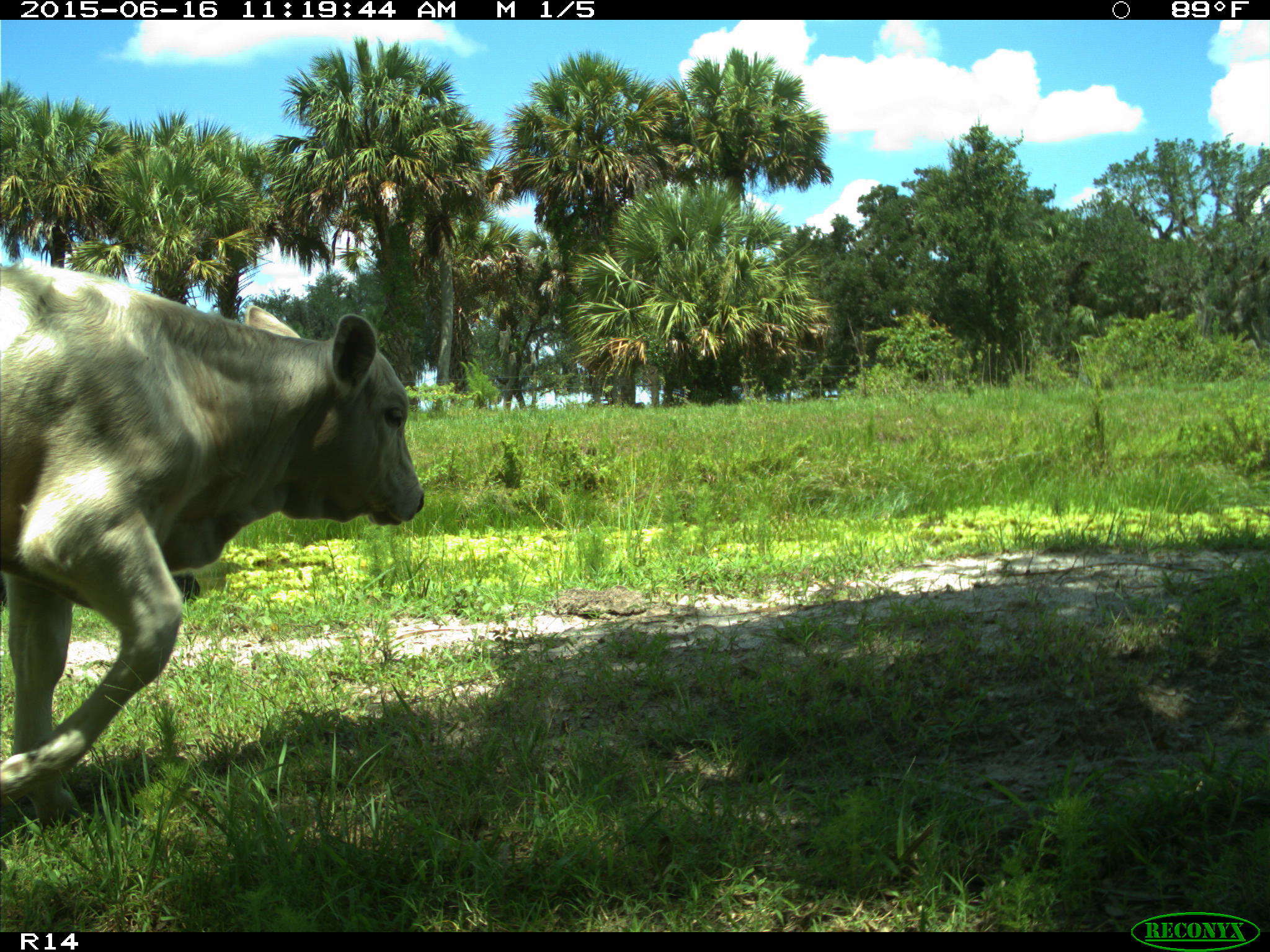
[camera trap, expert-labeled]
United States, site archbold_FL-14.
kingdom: Animalia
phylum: Chordata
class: Mammalia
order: Artiodactyla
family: Bovidae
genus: Bos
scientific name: Bos taurus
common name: domestic cow